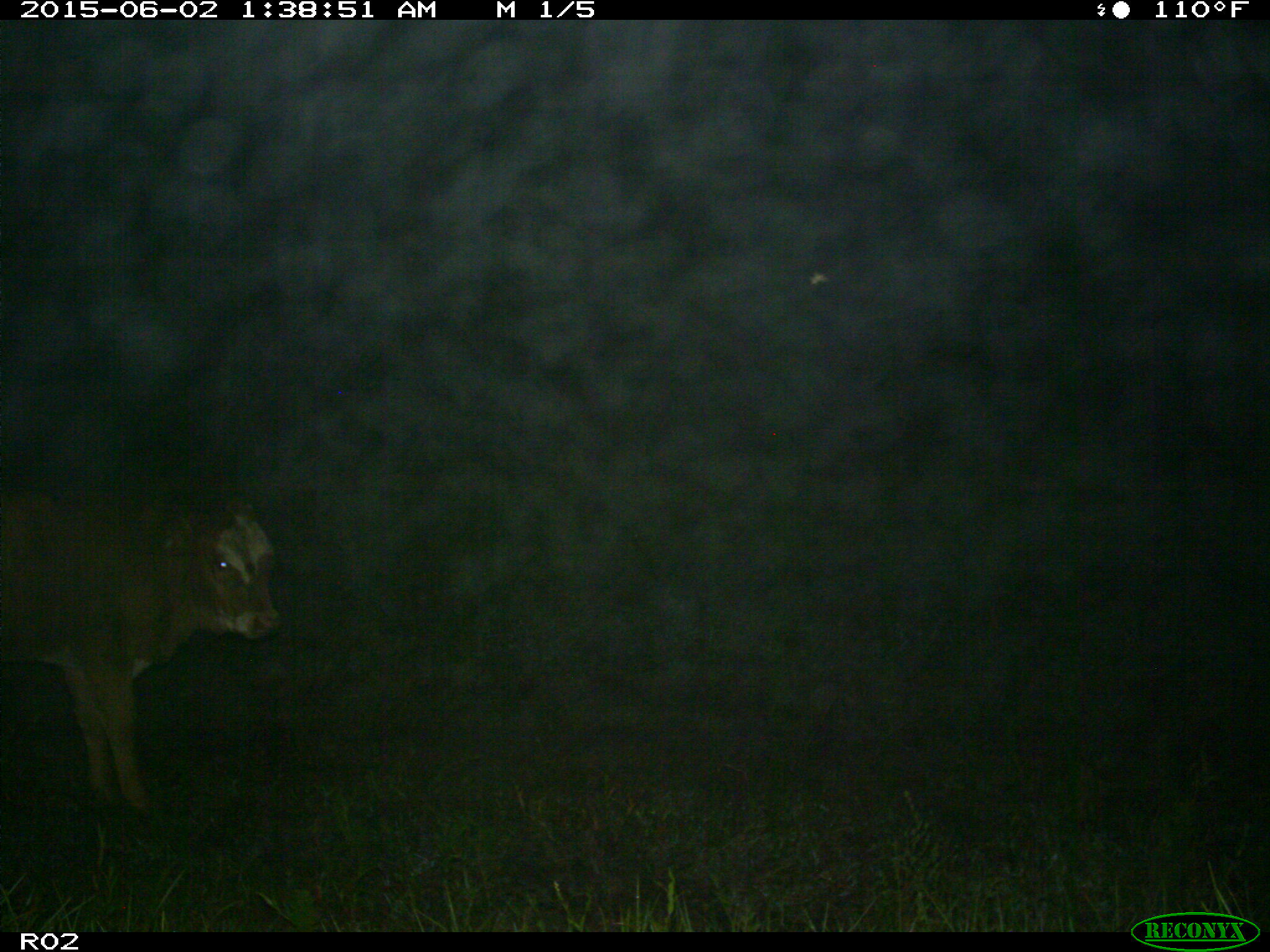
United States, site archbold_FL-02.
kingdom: Animalia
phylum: Chordata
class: Mammalia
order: Artiodactyla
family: Bovidae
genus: Bos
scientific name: Bos taurus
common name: domestic cow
Bos taurus (domestic cow).